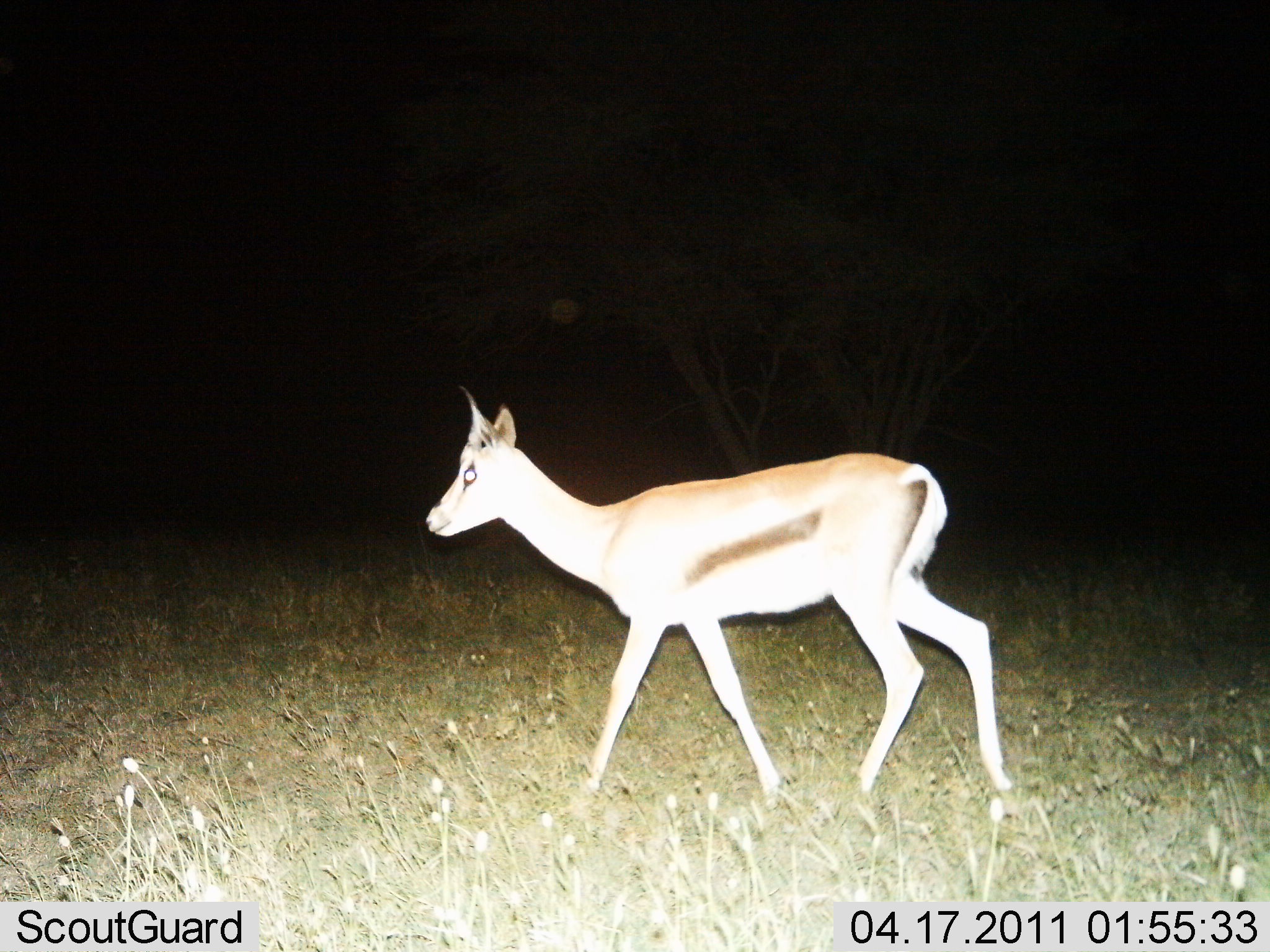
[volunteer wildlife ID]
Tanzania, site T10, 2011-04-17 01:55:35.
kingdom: Animalia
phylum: Chordata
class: Mammalia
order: Artiodactyla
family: Bovidae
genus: Eudorcas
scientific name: Eudorcas thomsonii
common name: thomson's gazelle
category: gazellethomsons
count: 1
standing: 8%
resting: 0%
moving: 92%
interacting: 0%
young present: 0%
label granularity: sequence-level